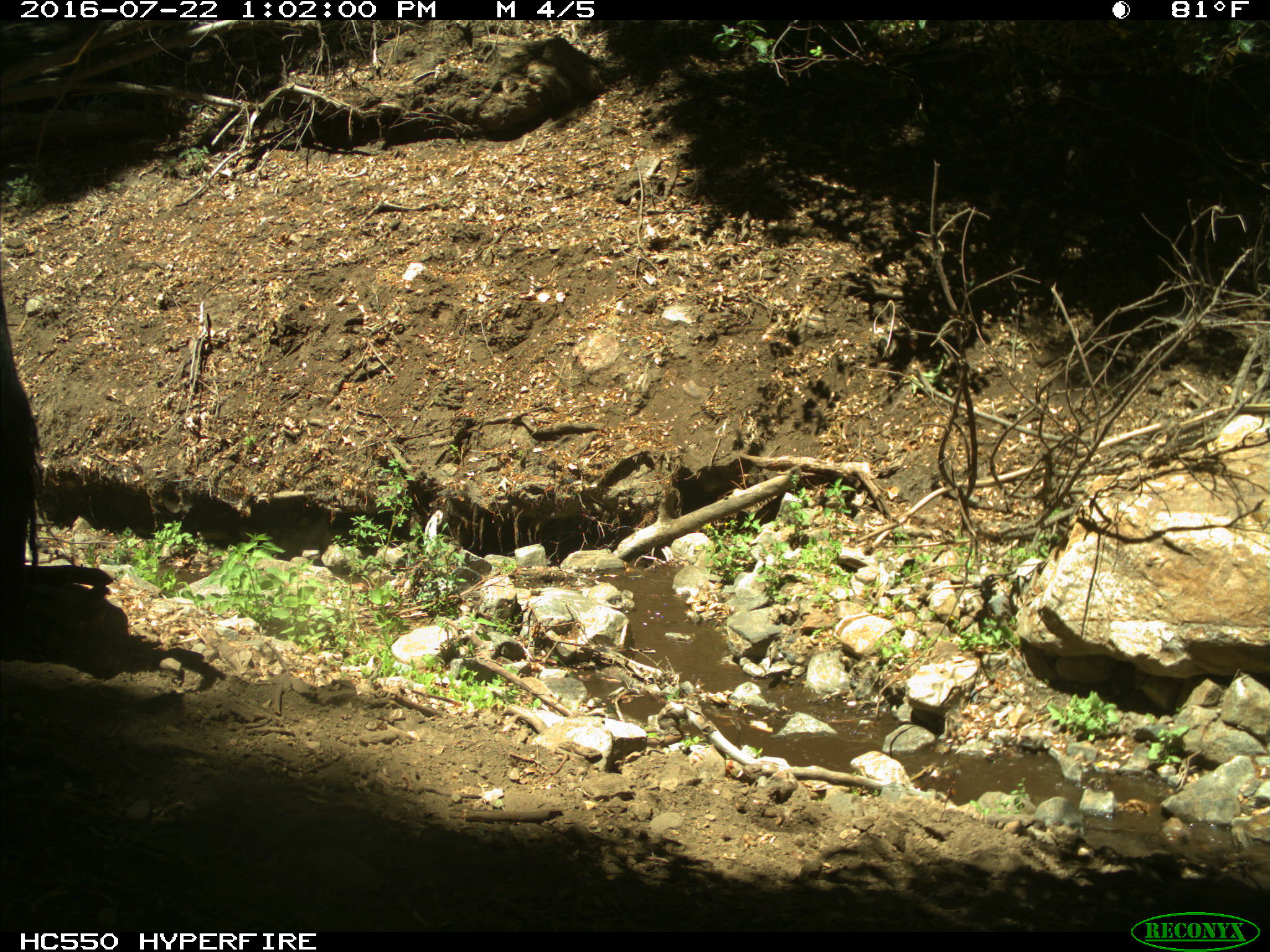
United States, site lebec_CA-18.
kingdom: Animalia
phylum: Chordata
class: Mammalia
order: Artiodactyla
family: Bovidae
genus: Bos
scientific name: Bos taurus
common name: domestic cow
Bos taurus (domestic cow).